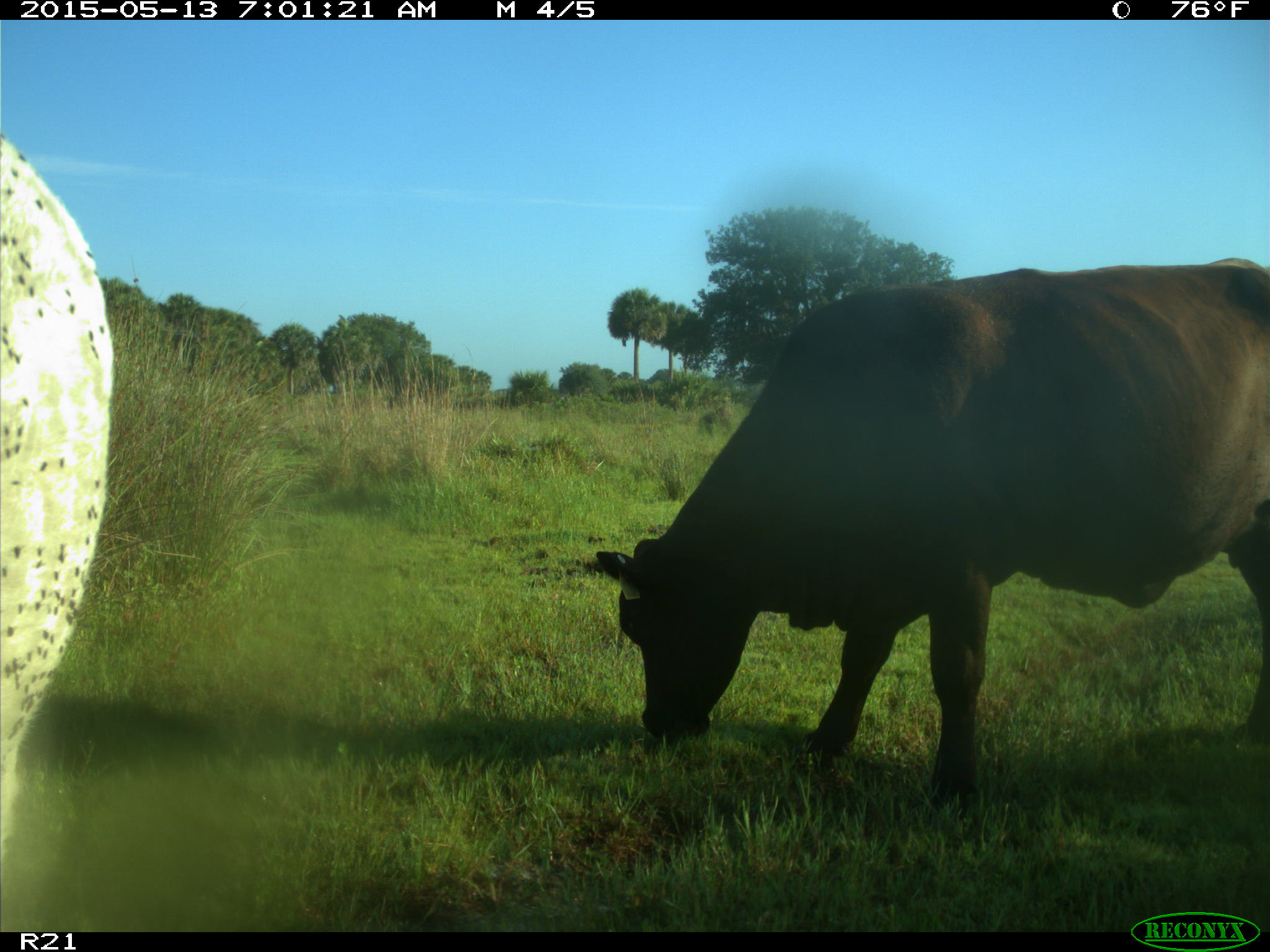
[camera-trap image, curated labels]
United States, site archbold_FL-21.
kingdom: Animalia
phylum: Chordata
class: Mammalia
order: Artiodactyla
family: Bovidae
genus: Bos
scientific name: Bos taurus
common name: domestic cow